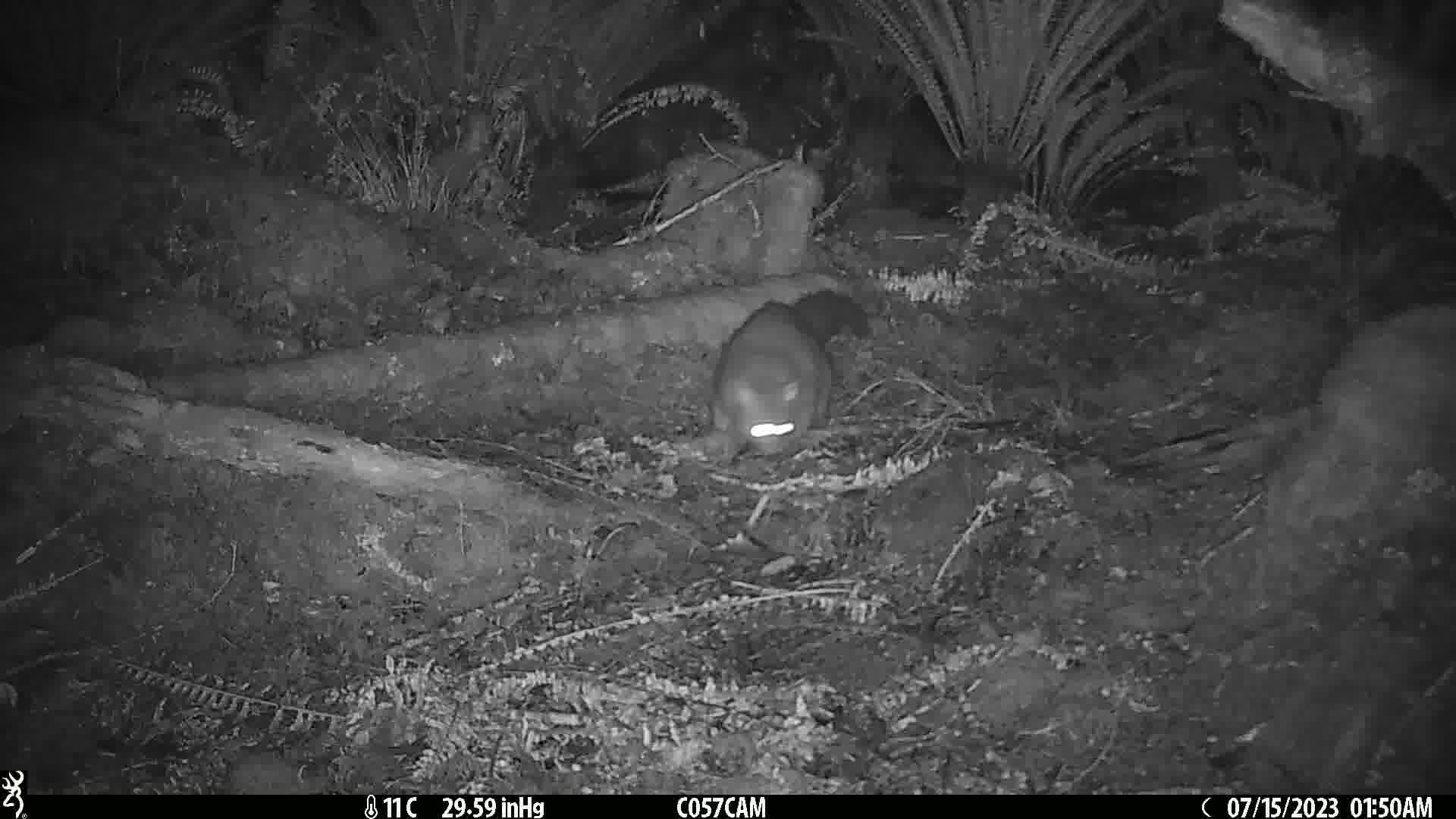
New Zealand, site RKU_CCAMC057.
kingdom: Animalia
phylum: Chordata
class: Mammalia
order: Diprotodontia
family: Phalangeridae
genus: Trichosurus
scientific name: Trichosurus vulpecula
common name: common brushtail possum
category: possum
Possum (common brushtail possum) (Trichosurus vulpecula).